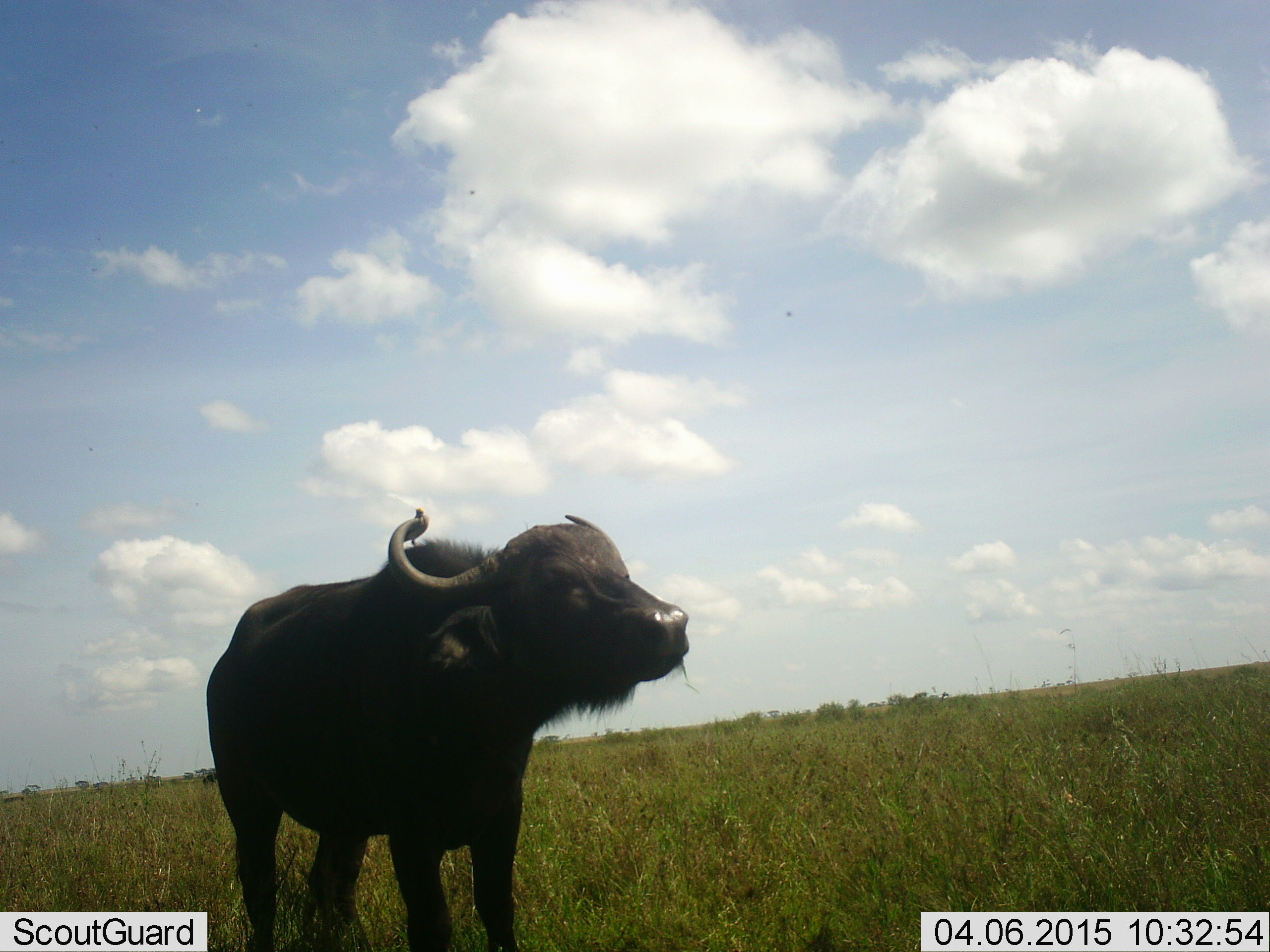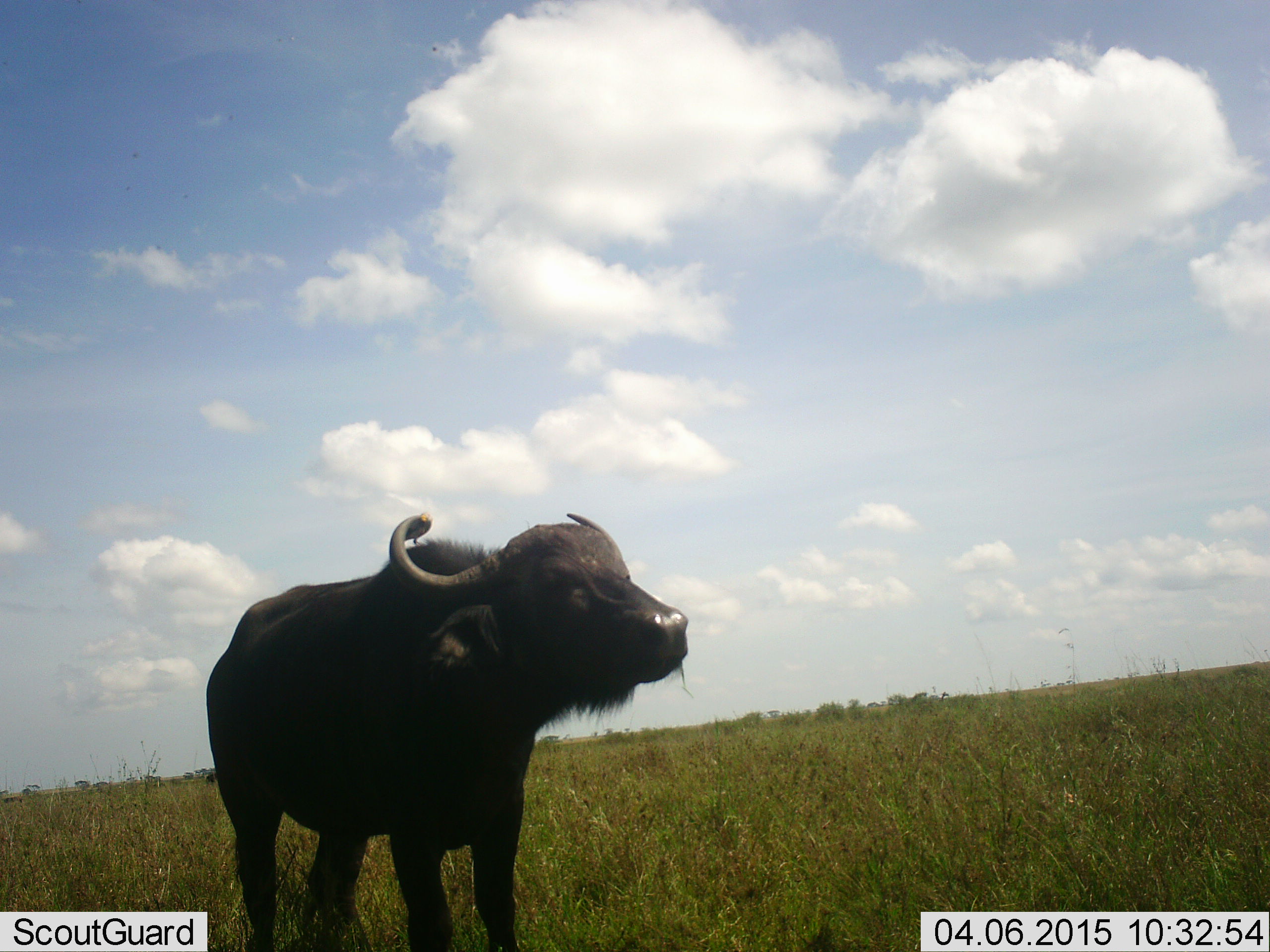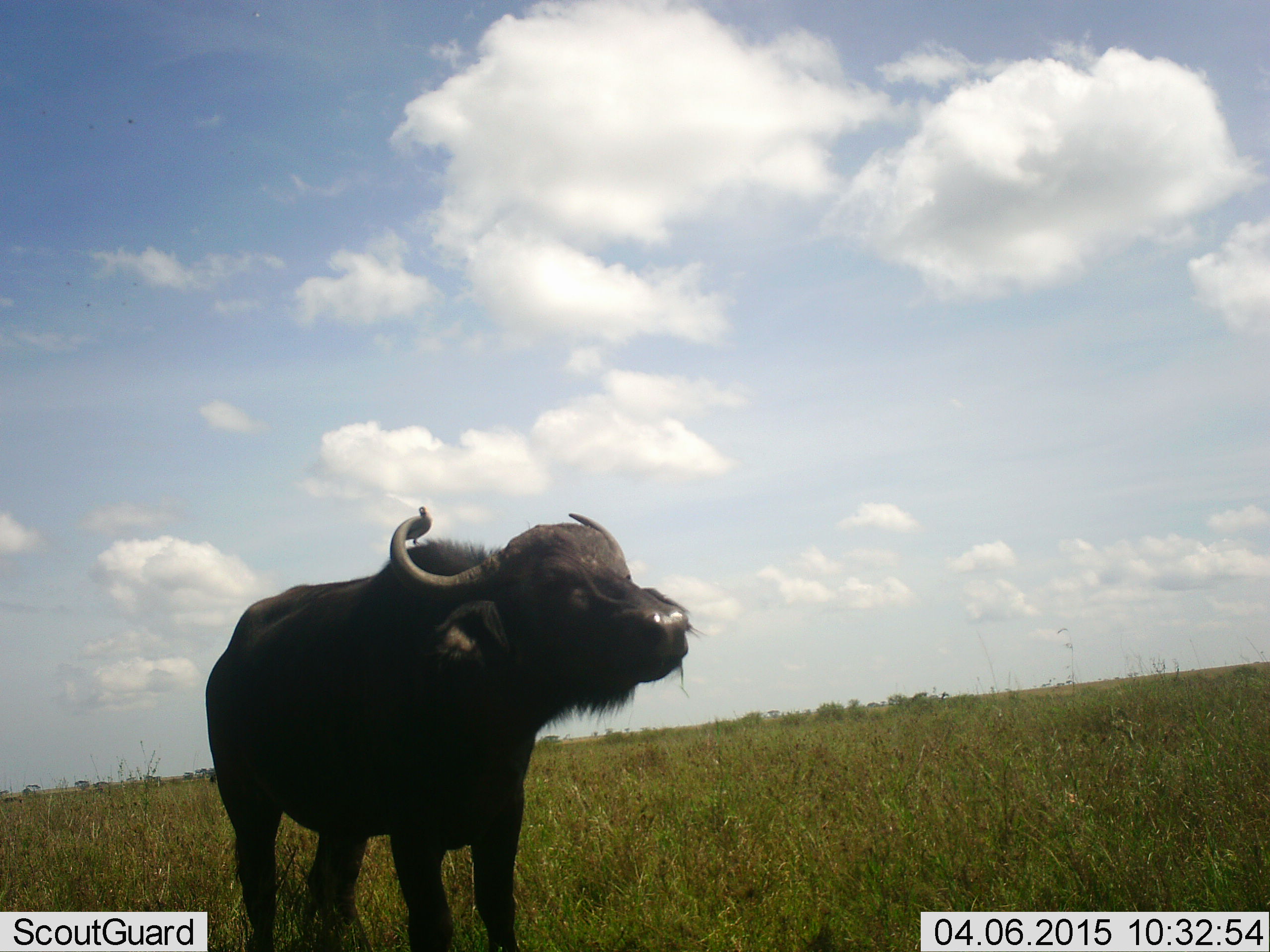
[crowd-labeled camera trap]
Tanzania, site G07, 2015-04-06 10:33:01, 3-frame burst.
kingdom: Animalia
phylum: Chordata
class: Mammalia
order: Artiodactyla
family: Bovidae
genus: Syncerus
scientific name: Syncerus caffer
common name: cape buffalo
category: buffalo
Buffalo (cape buffalo) (Syncerus caffer), count 1. Behavior (volunteer vote fractions): standing 93%, resting 0%, moving 13%, interacting 0%. Young present (vote fraction): 0%. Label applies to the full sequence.